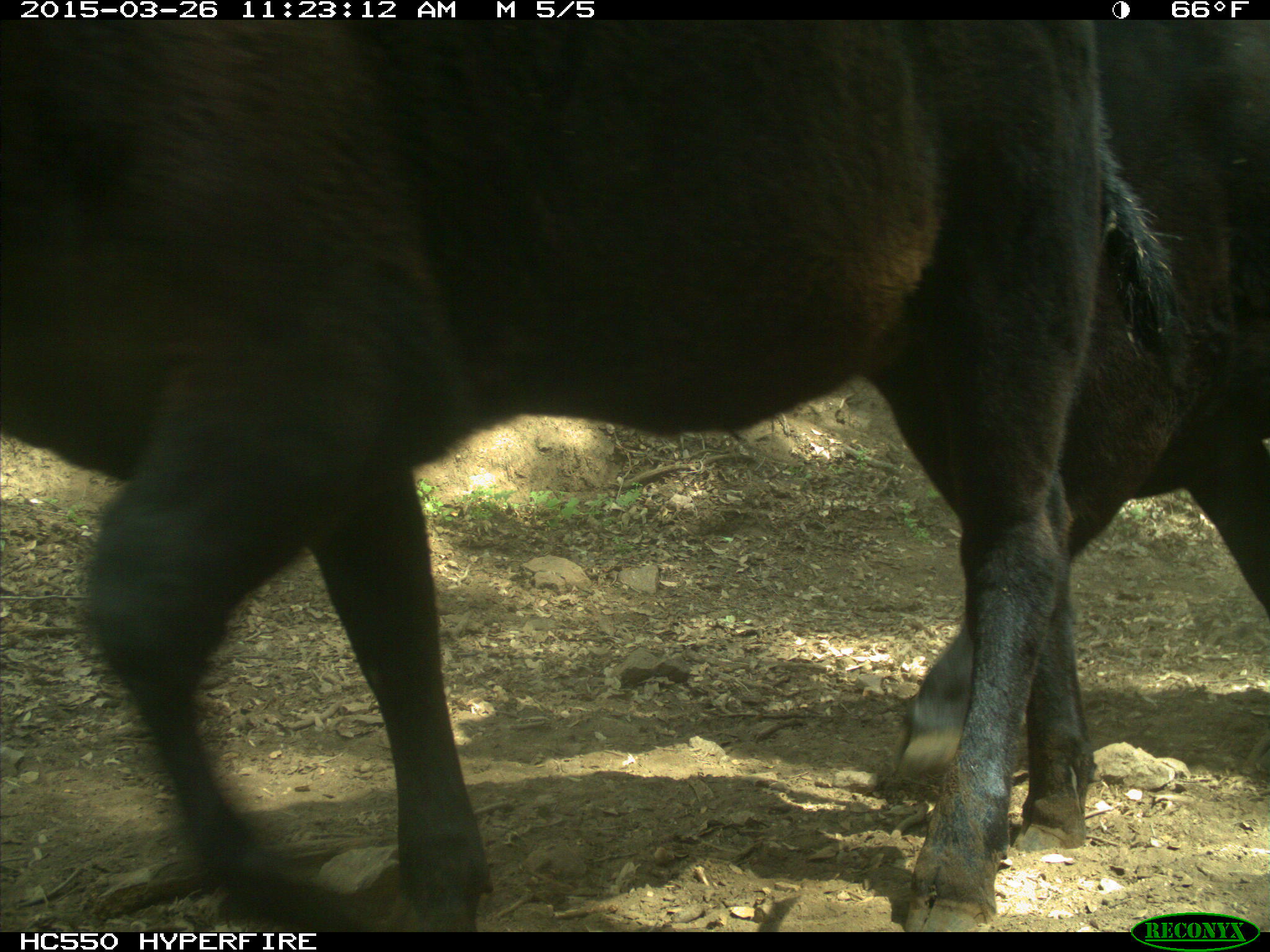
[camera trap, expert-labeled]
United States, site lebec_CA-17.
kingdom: Animalia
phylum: Chordata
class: Mammalia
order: Artiodactyla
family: Bovidae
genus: Bos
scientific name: Bos taurus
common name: domestic cow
Bos taurus (domestic cow).